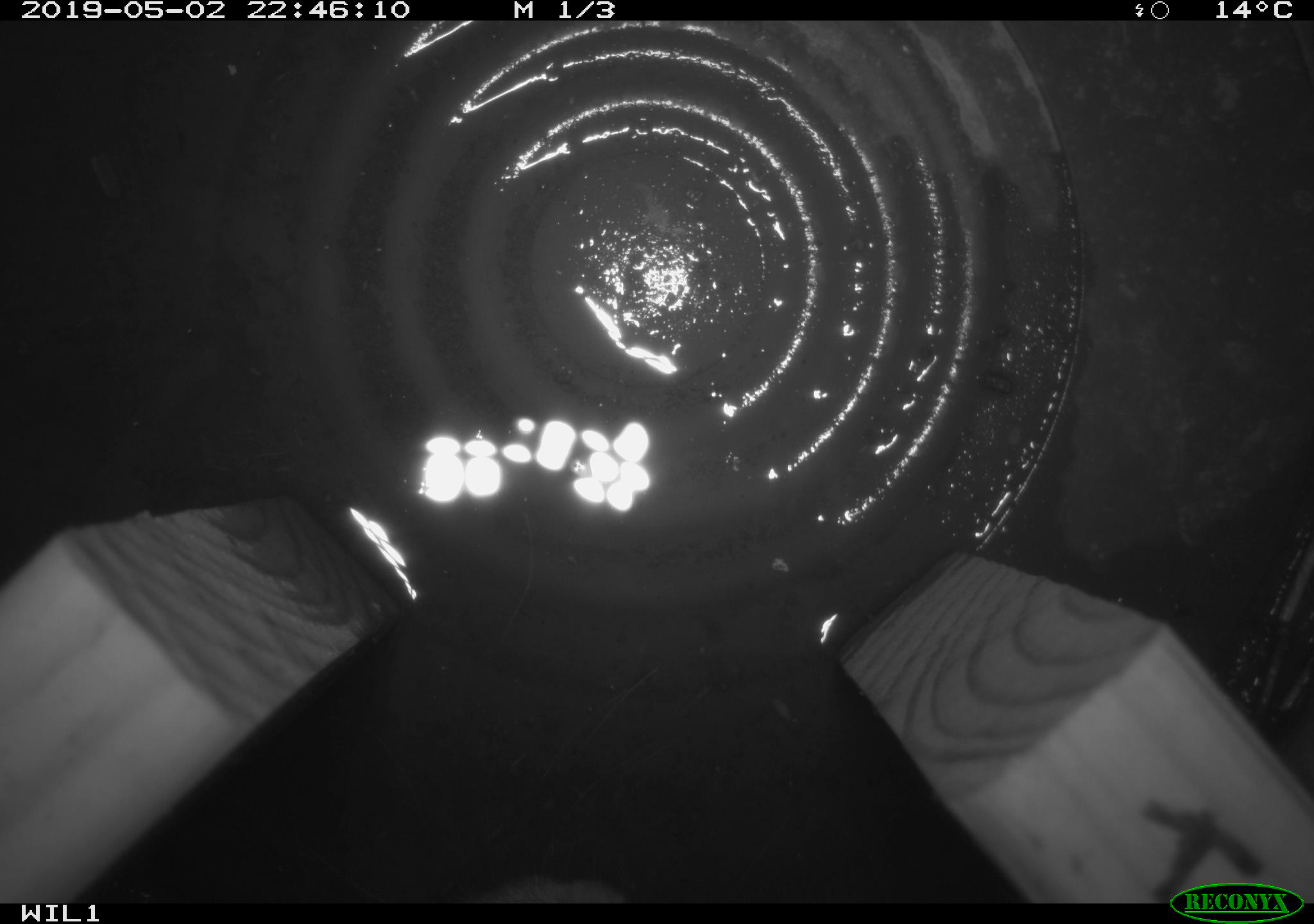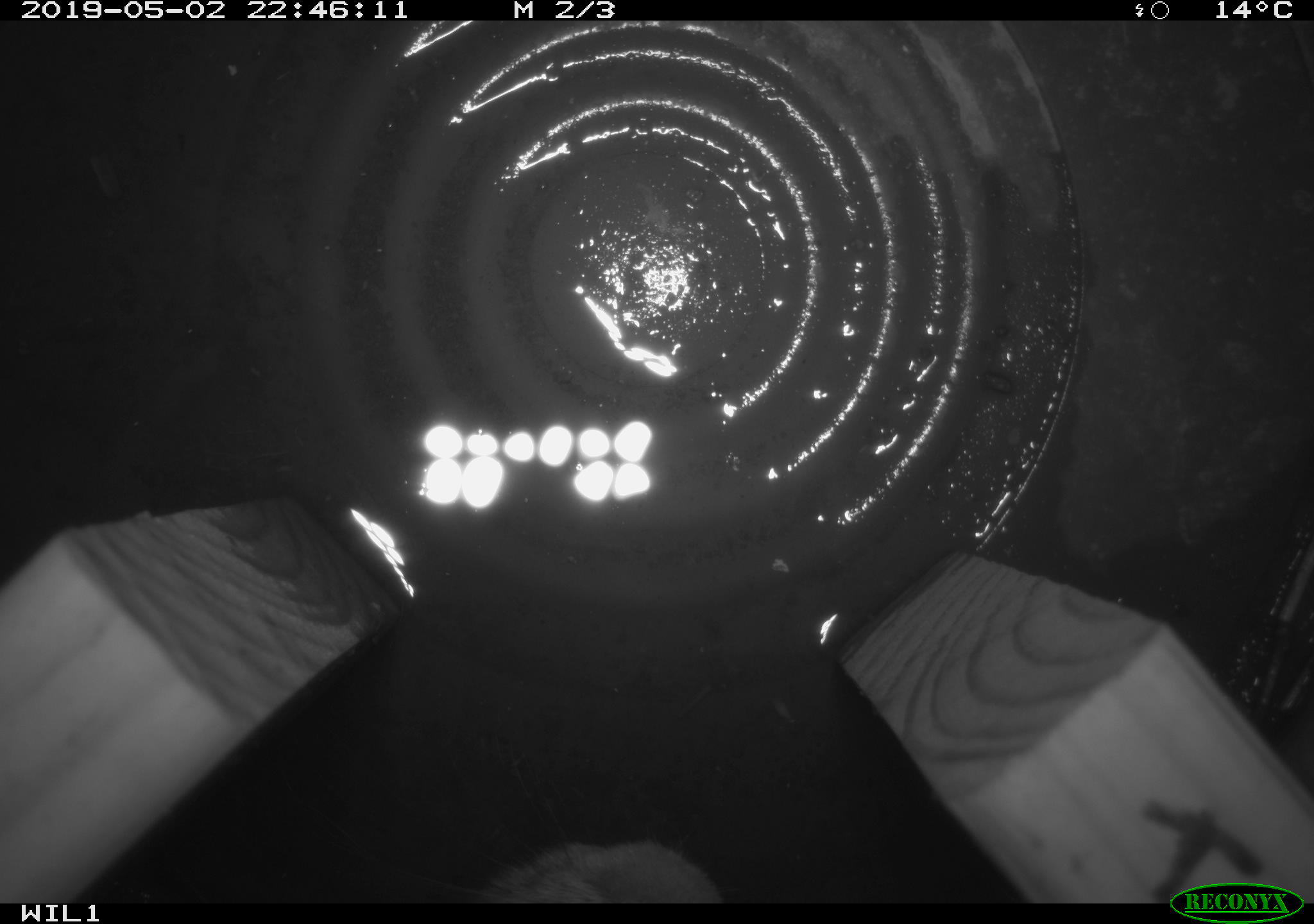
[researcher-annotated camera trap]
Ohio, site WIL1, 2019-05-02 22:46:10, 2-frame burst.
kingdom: Animalia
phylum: Chordata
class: Mammalia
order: Lagomorpha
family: Leporidae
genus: Sylvilagus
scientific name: Sylvilagus floridanus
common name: eastern cottontail